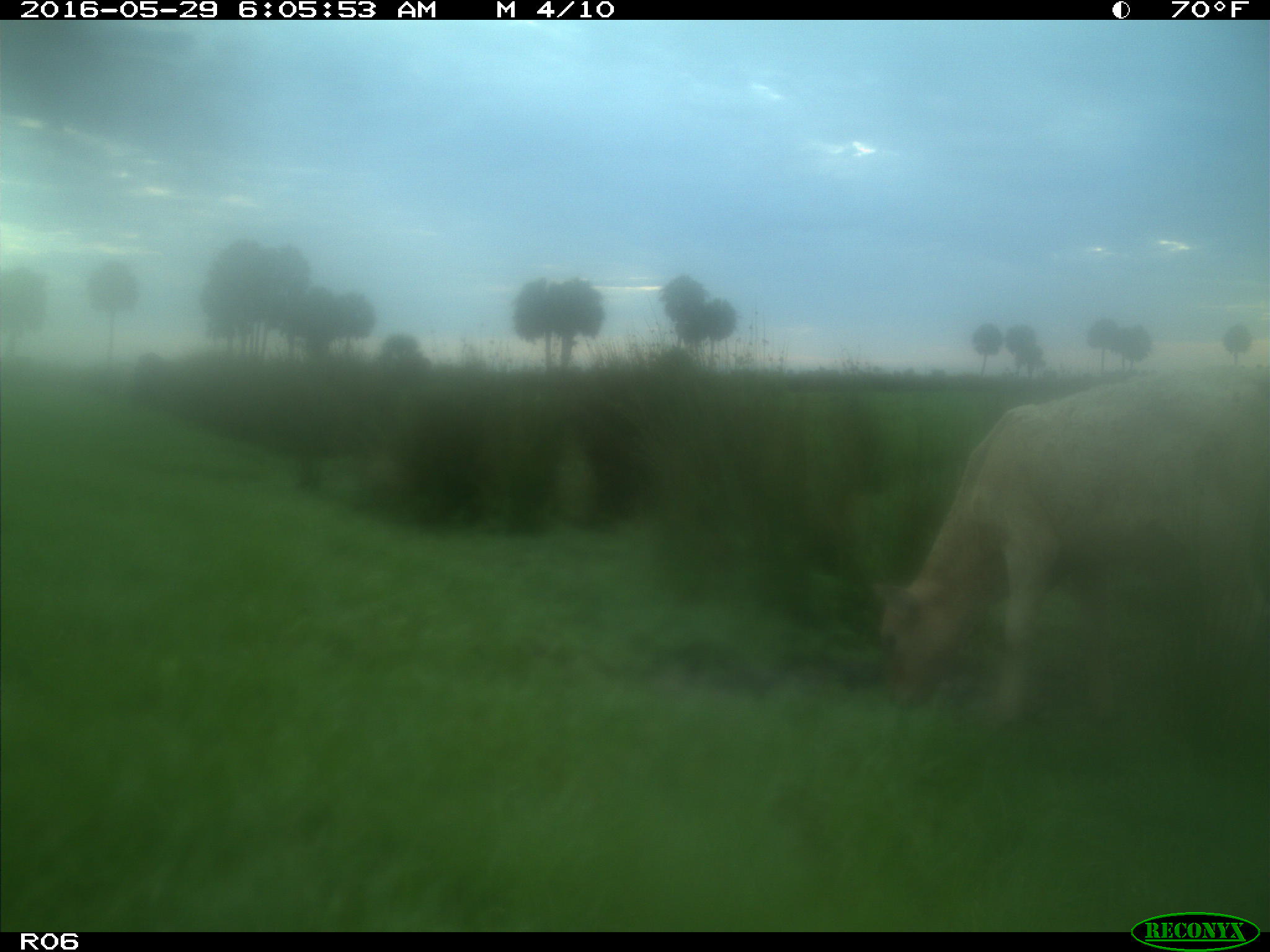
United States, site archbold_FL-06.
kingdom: Animalia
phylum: Chordata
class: Mammalia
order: Artiodactyla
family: Bovidae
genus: Bos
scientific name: Bos taurus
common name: domestic cow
Bos taurus (domestic cow).